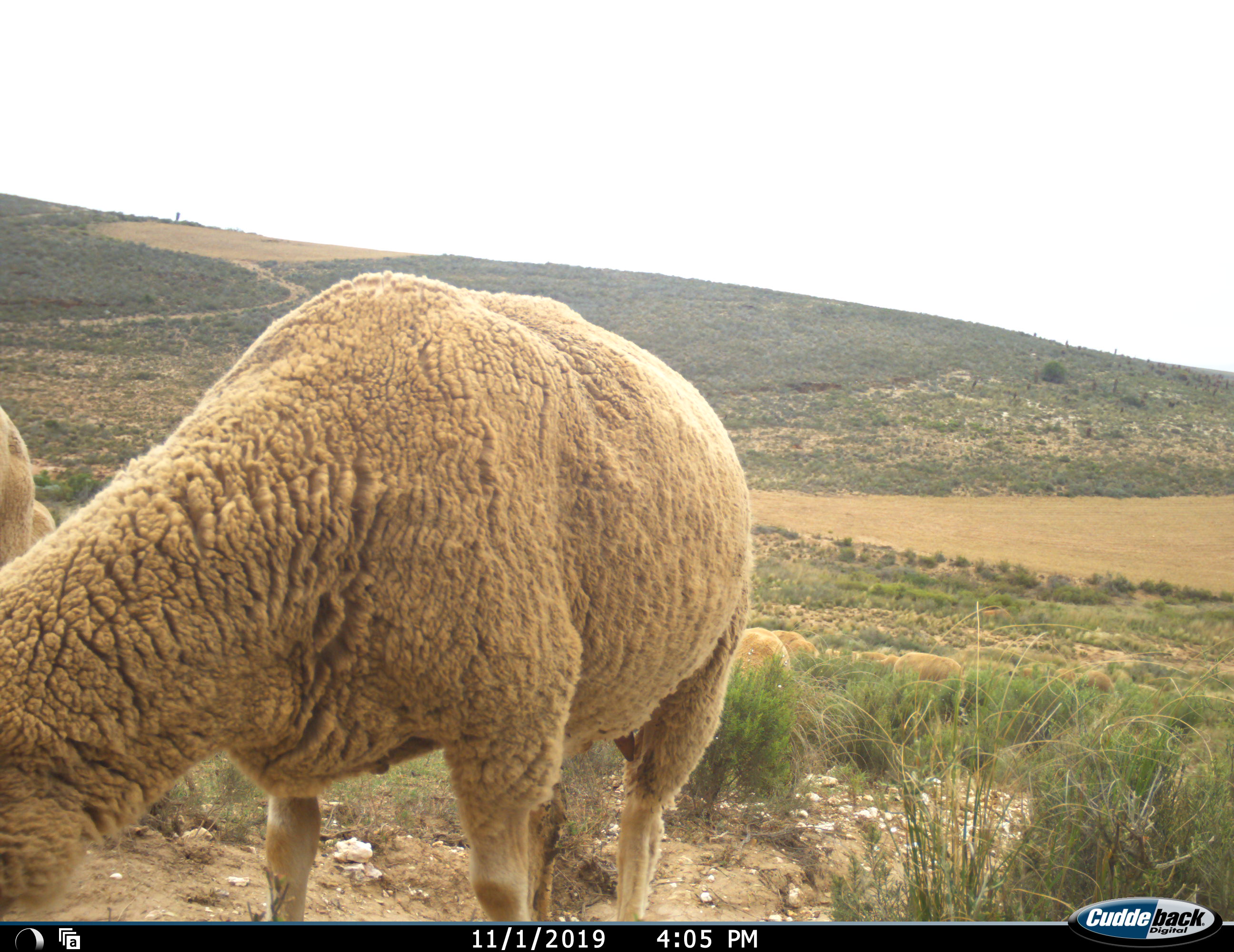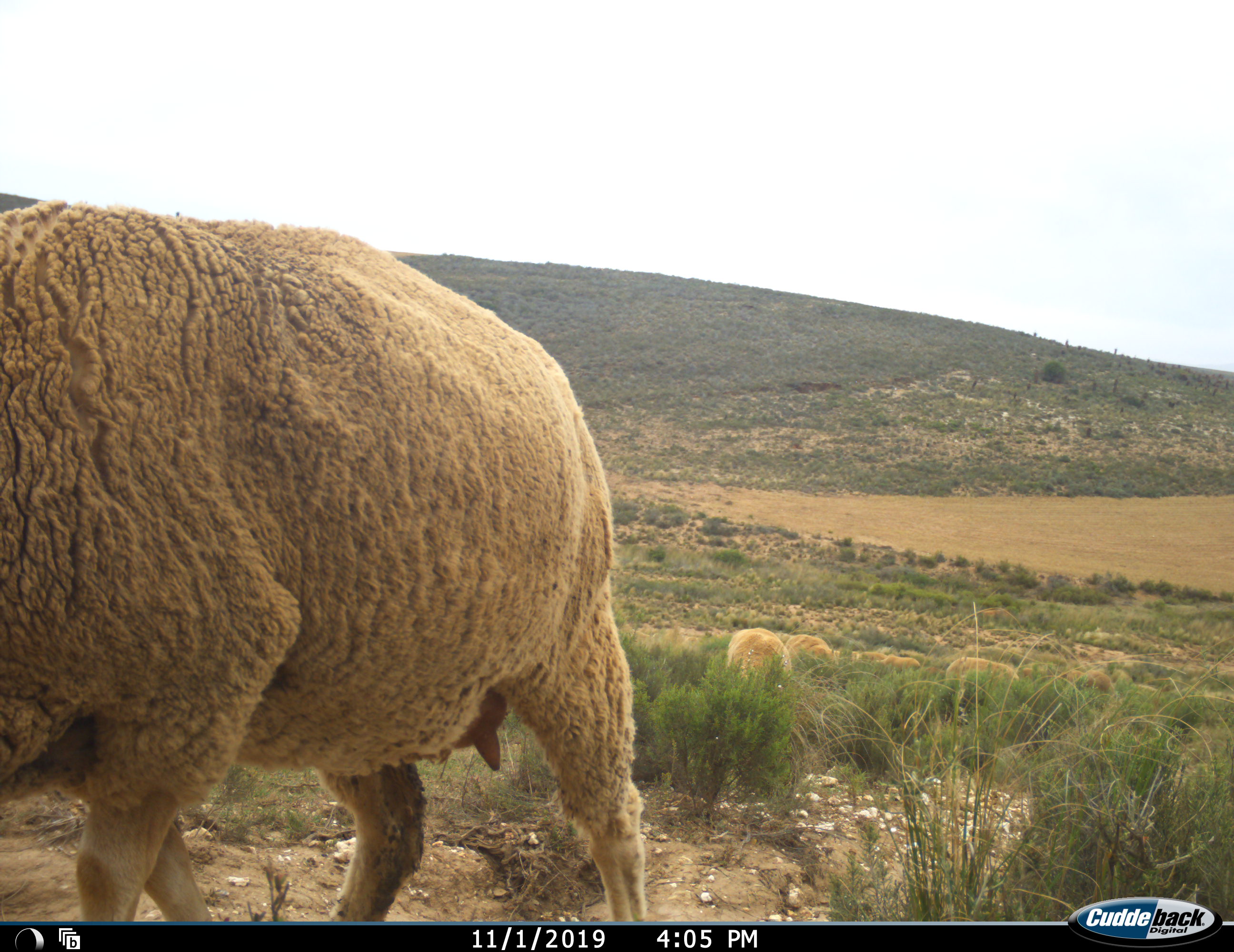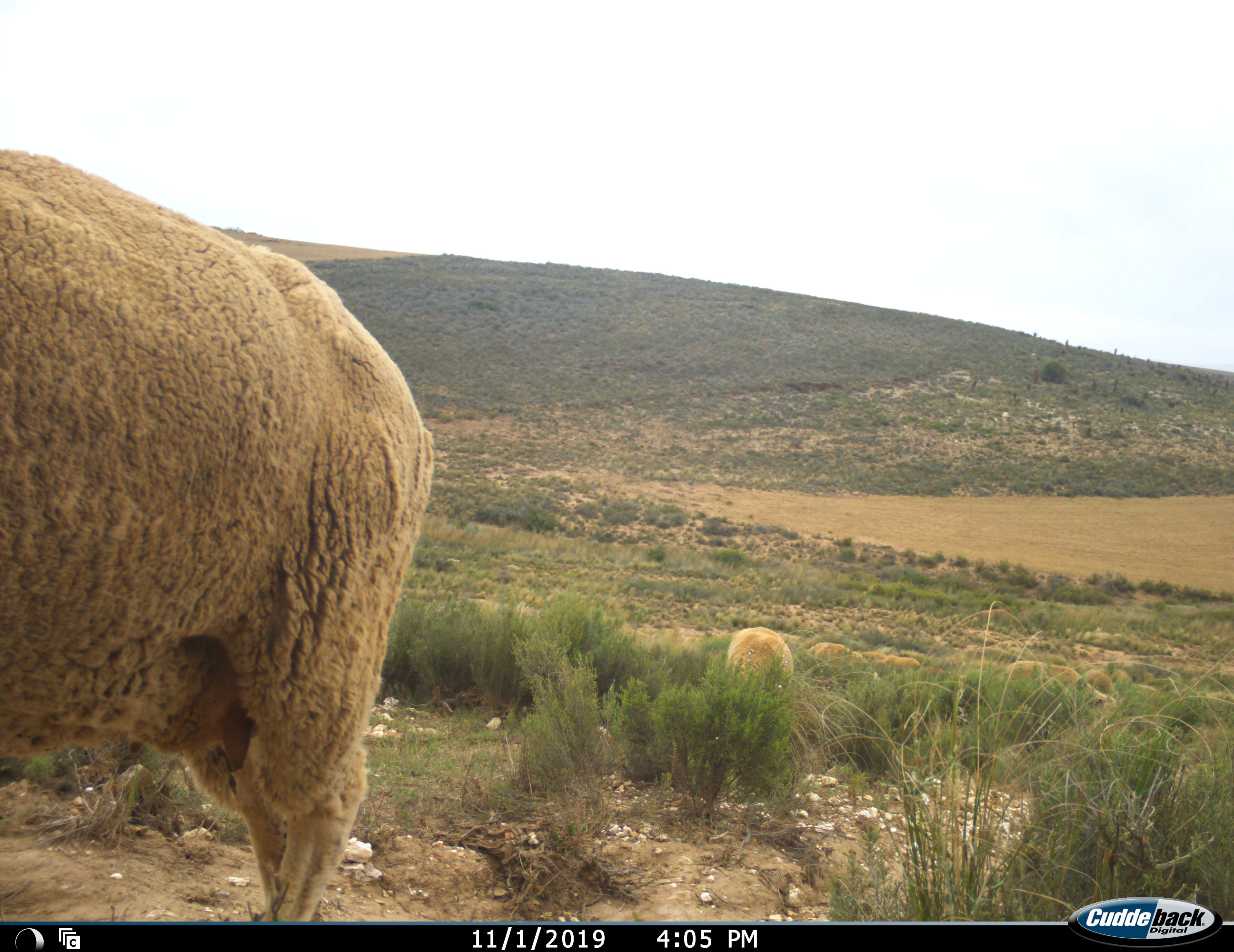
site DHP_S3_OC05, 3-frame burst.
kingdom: Animalia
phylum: Chordata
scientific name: Vertebrata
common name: domestic animal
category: domesticanimal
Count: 10.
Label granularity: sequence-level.